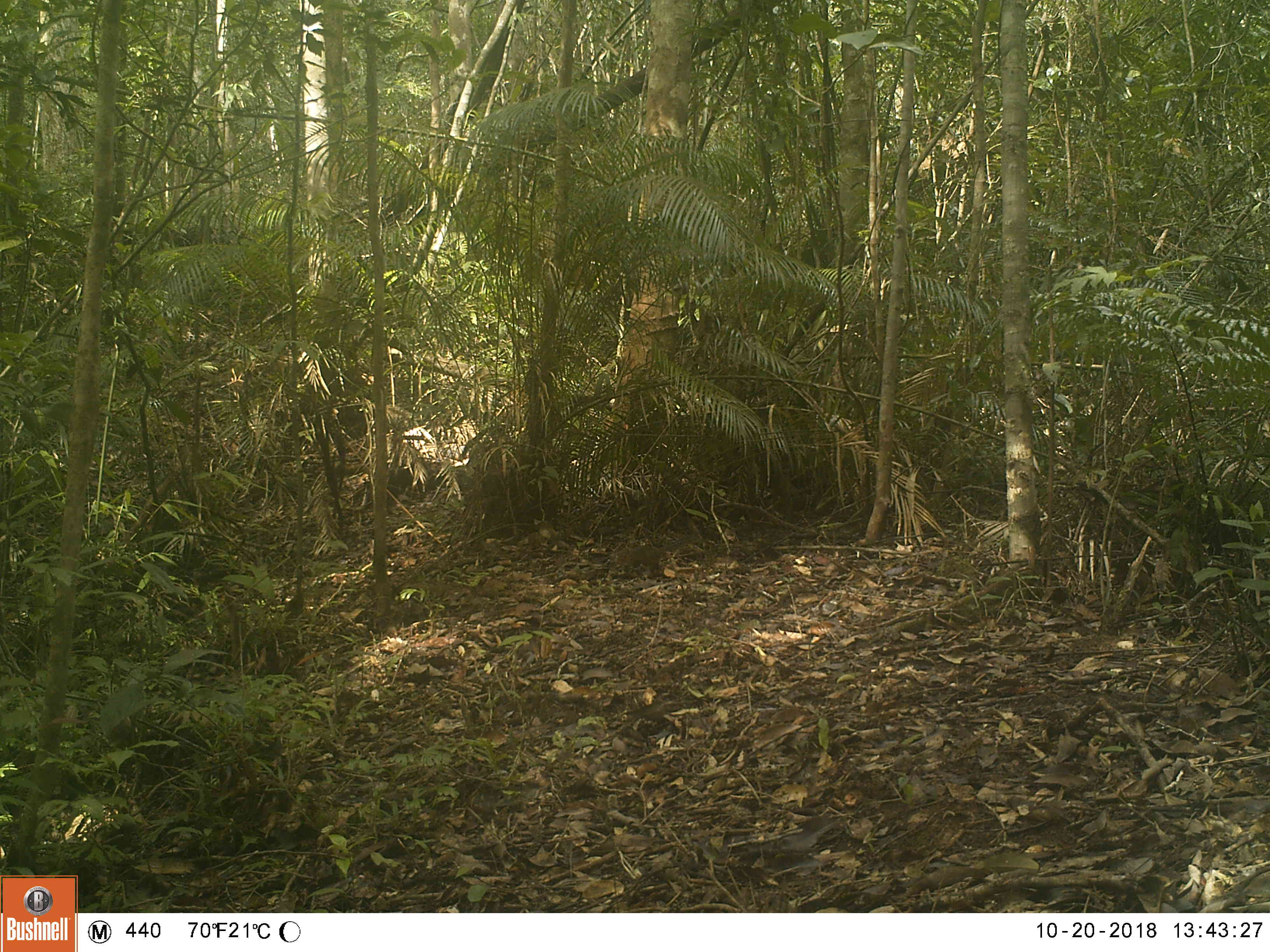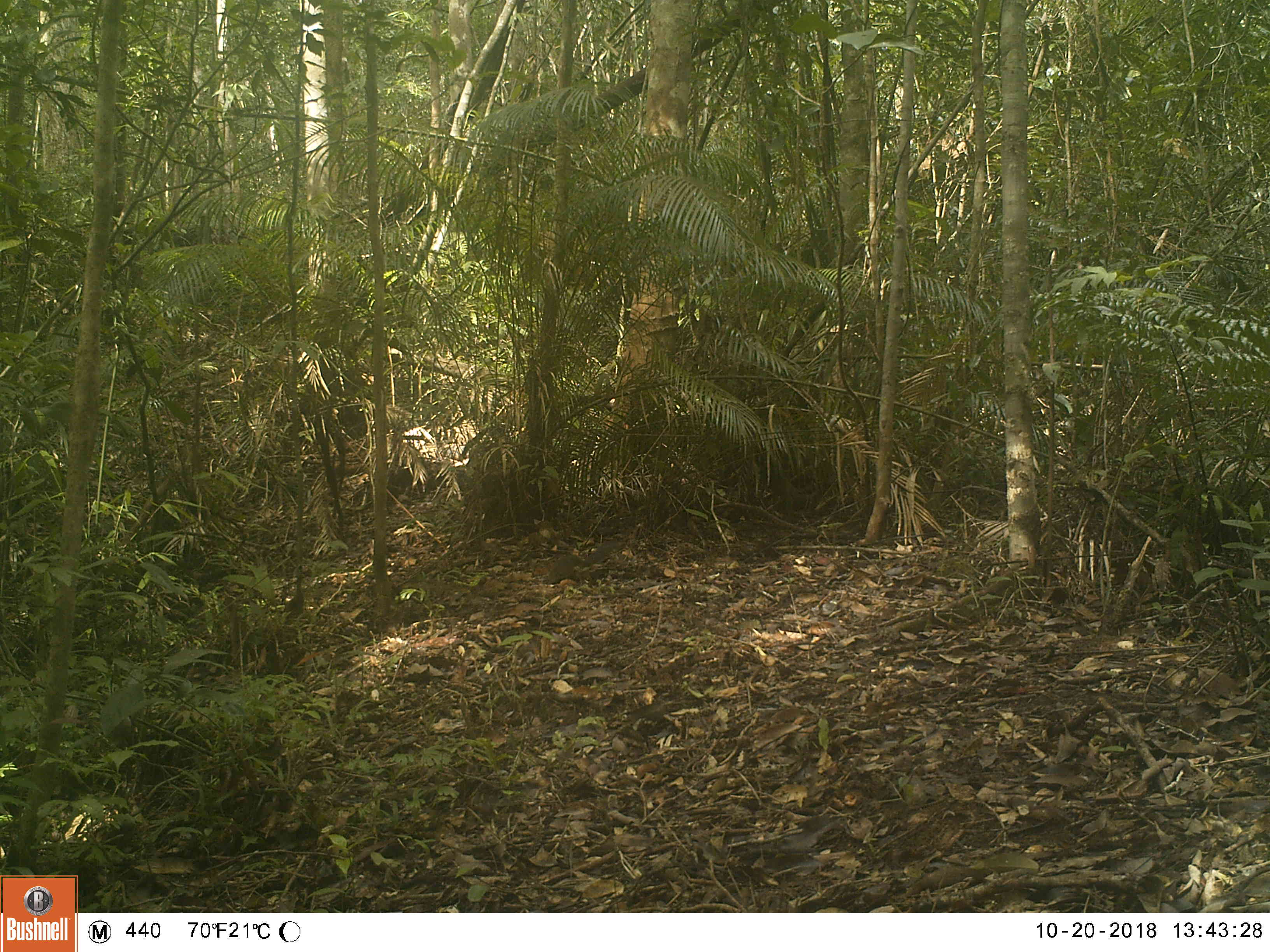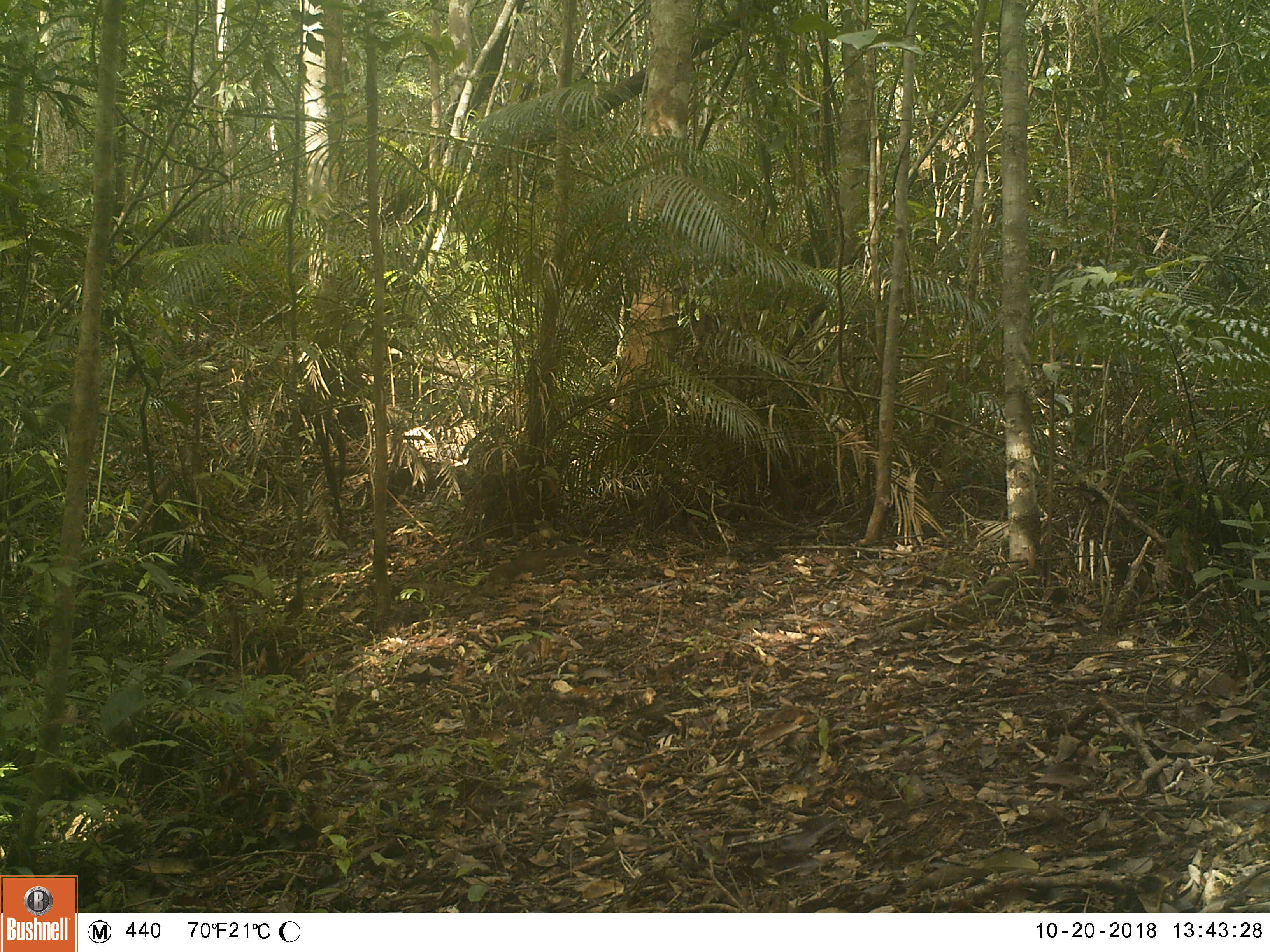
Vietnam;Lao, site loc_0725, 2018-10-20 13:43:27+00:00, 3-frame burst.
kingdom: Animalia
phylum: Chordata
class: Mammalia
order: Rodentia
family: Sciuridae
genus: Dremomys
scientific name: Dremomys rufigenis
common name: red-cheeked squirrel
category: red cheeked squirrel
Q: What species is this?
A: Red cheeked squirrel (red-cheeked squirrel) (Dremomys rufigenis).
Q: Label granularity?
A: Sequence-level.